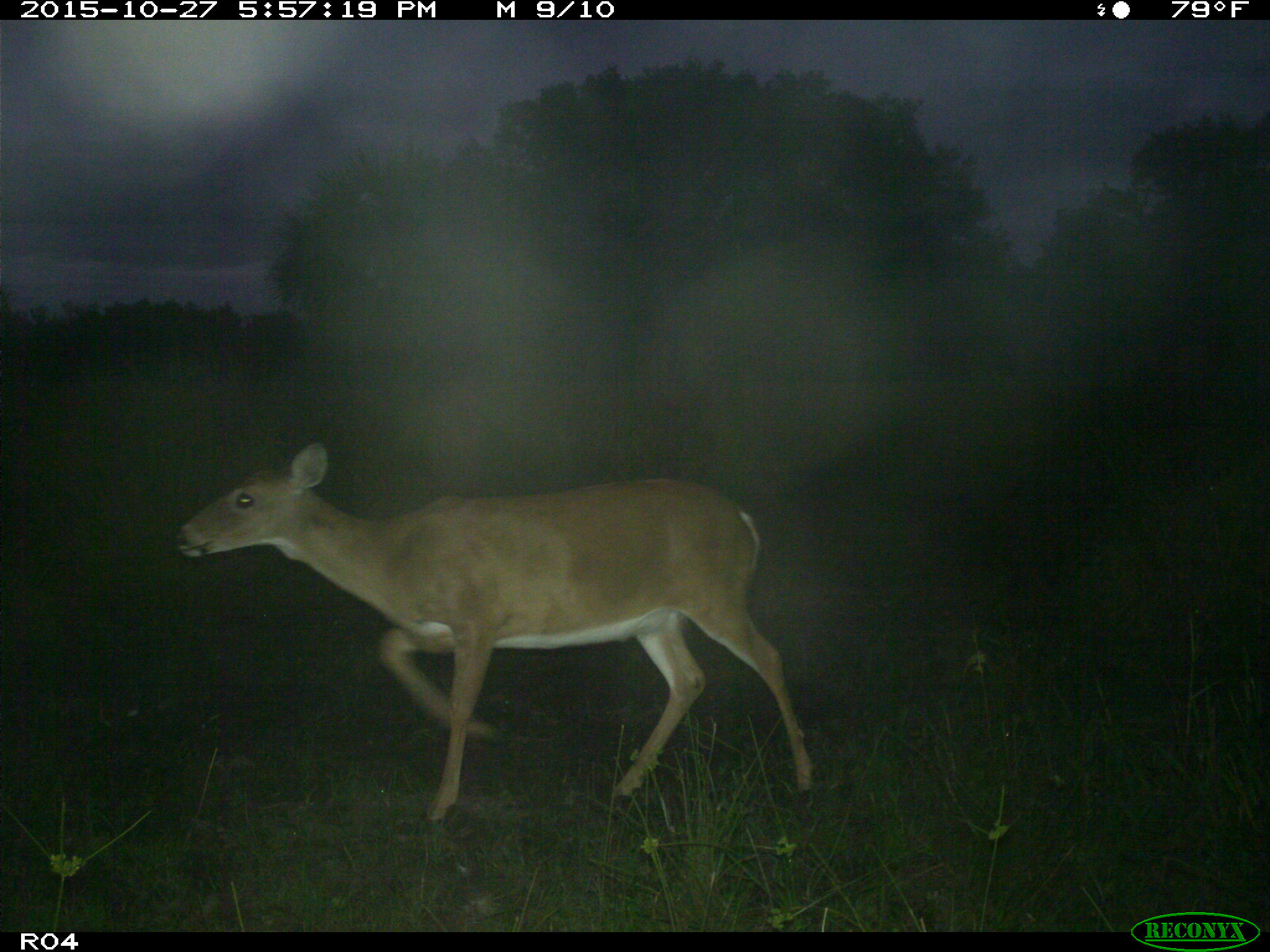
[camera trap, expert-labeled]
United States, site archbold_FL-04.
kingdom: Animalia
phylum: Chordata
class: Mammalia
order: Artiodactyla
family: Cervidae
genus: Odocoileus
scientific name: Odocoileus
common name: deer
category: unidentified deer